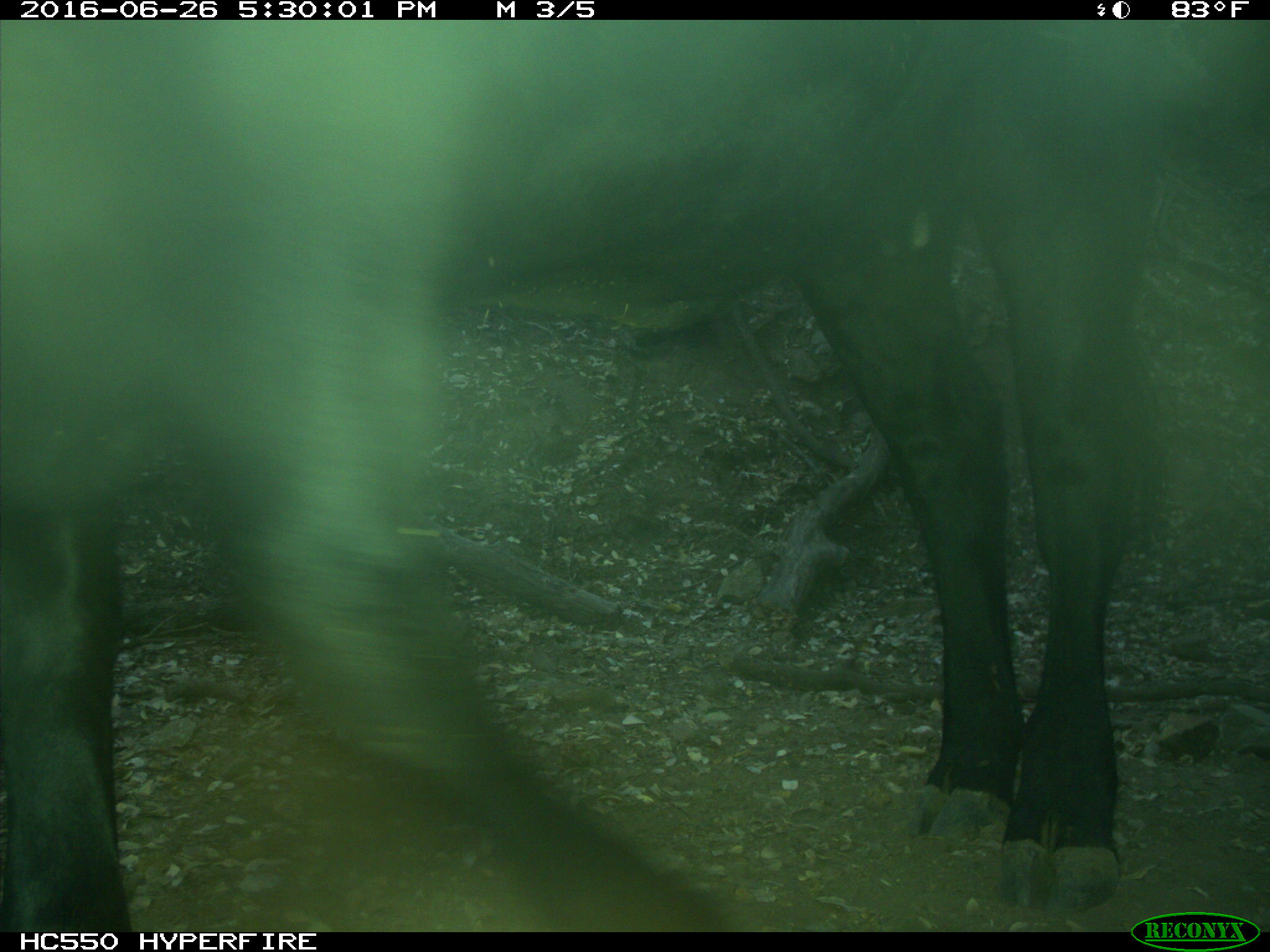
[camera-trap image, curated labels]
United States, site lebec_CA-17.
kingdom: Animalia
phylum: Chordata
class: Mammalia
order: Artiodactyla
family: Bovidae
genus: Bos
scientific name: Bos taurus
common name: domestic cow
Bos taurus (domestic cow).